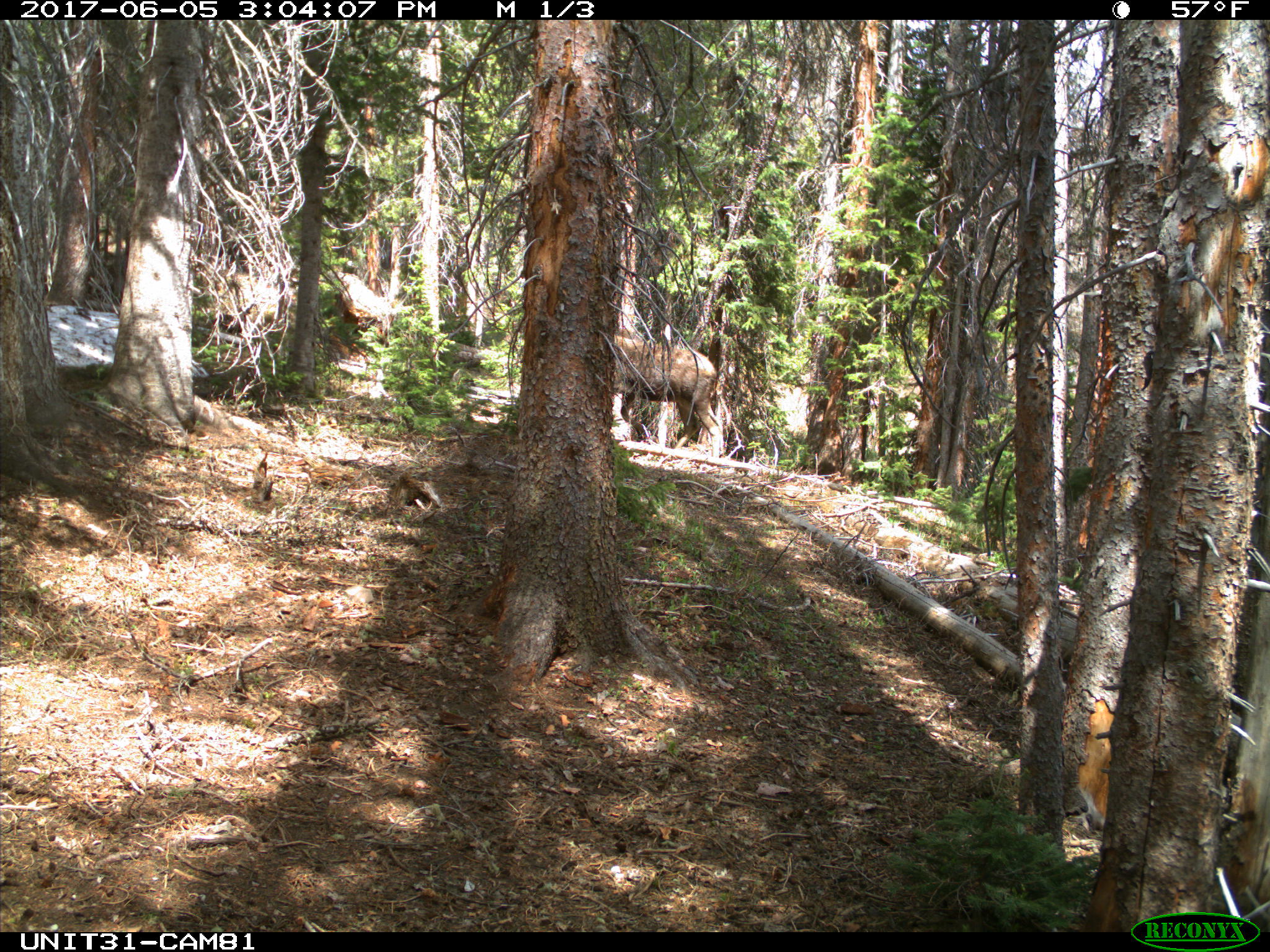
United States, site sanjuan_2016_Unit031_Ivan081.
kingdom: Animalia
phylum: Chordata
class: Mammalia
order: Artiodactyla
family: Cervidae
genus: Alces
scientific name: Alces alces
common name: moose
Alces alces (moose).